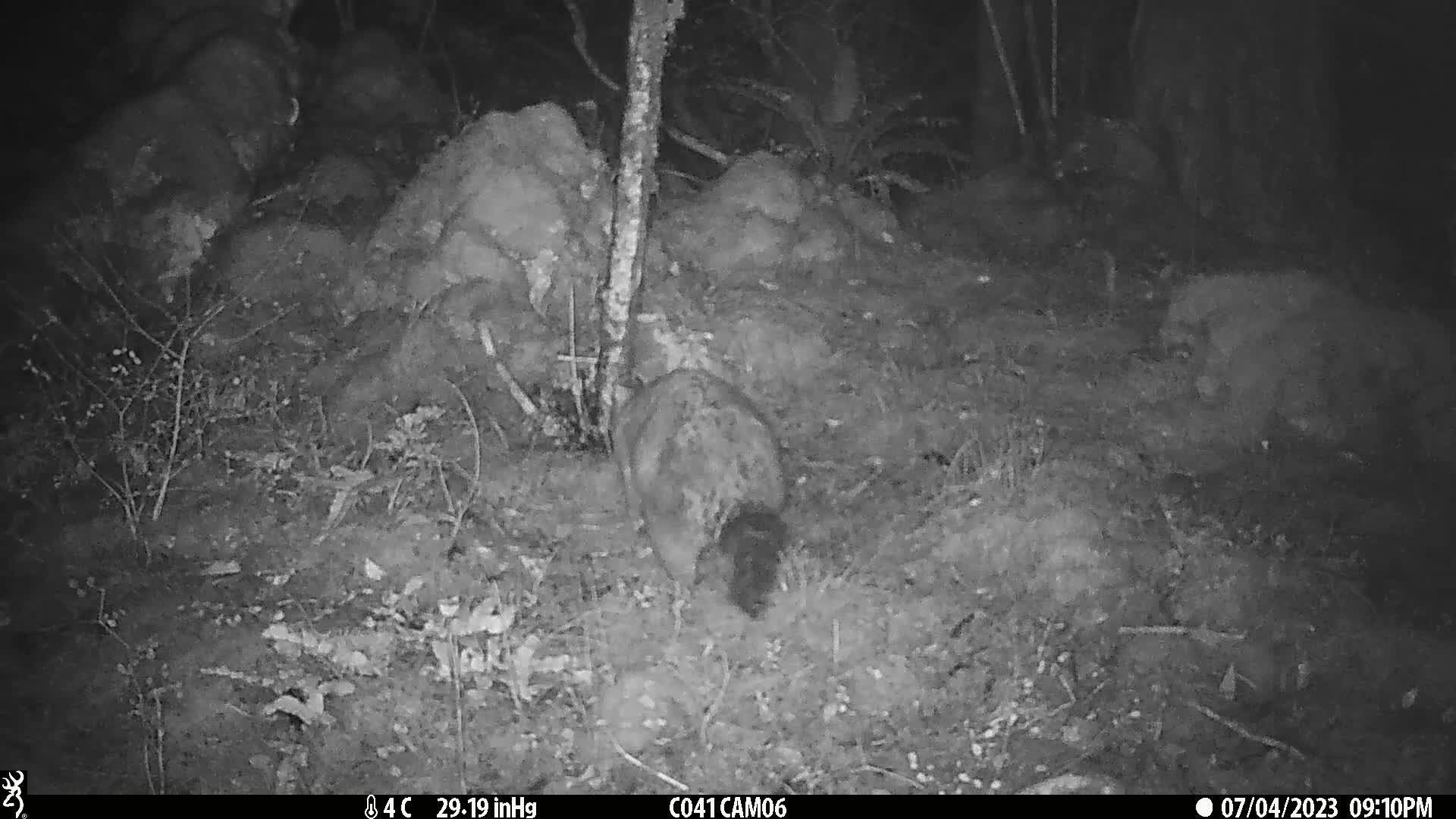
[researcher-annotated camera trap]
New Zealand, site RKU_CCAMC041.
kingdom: Animalia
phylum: Chordata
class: Mammalia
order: Diprotodontia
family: Phalangeridae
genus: Trichosurus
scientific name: Trichosurus vulpecula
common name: common brushtail possum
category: possum